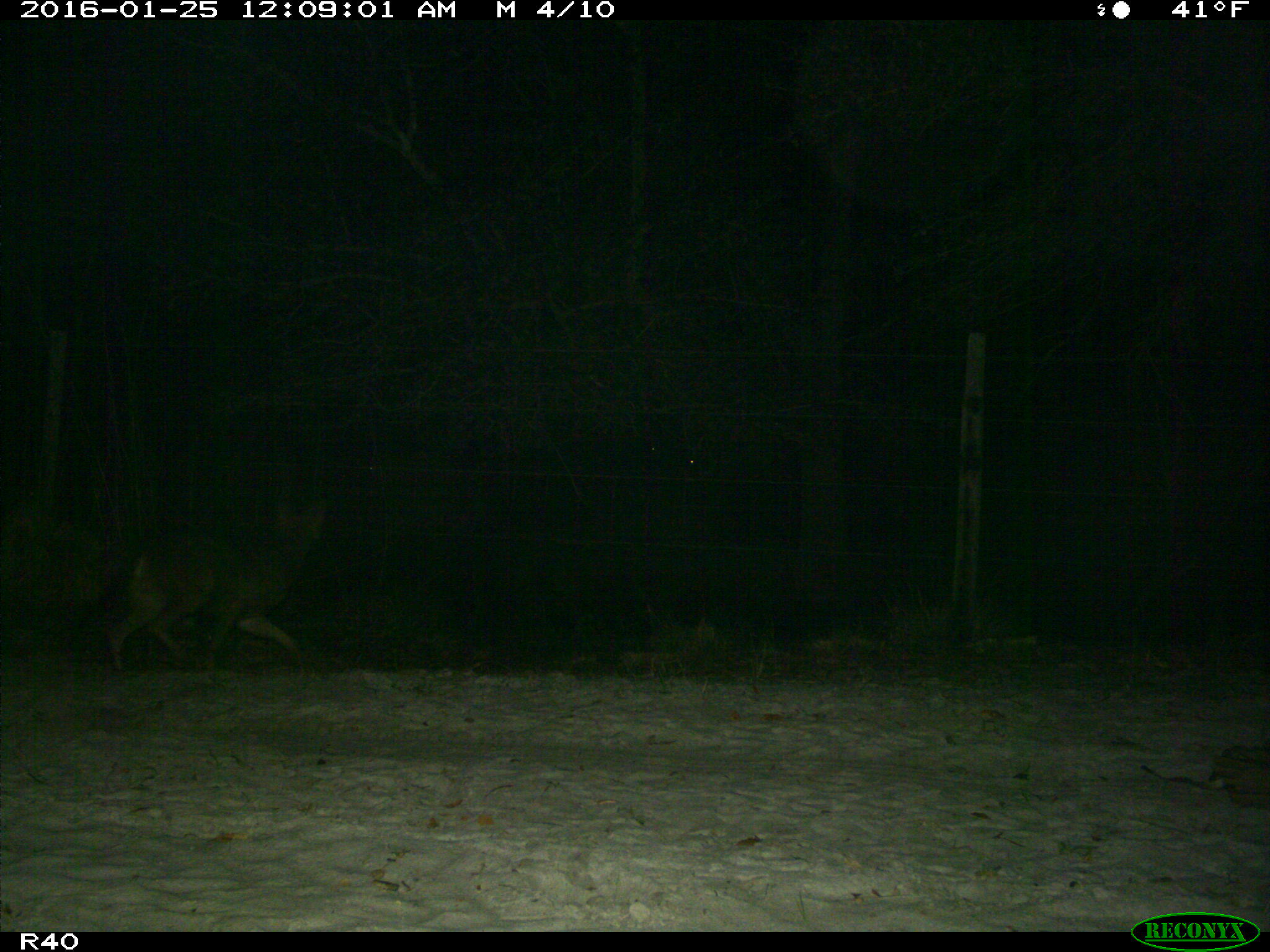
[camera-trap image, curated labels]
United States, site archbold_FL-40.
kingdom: Animalia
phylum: Chordata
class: Mammalia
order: Carnivora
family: Felidae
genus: Lynx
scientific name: Lynx rufus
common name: bobcat